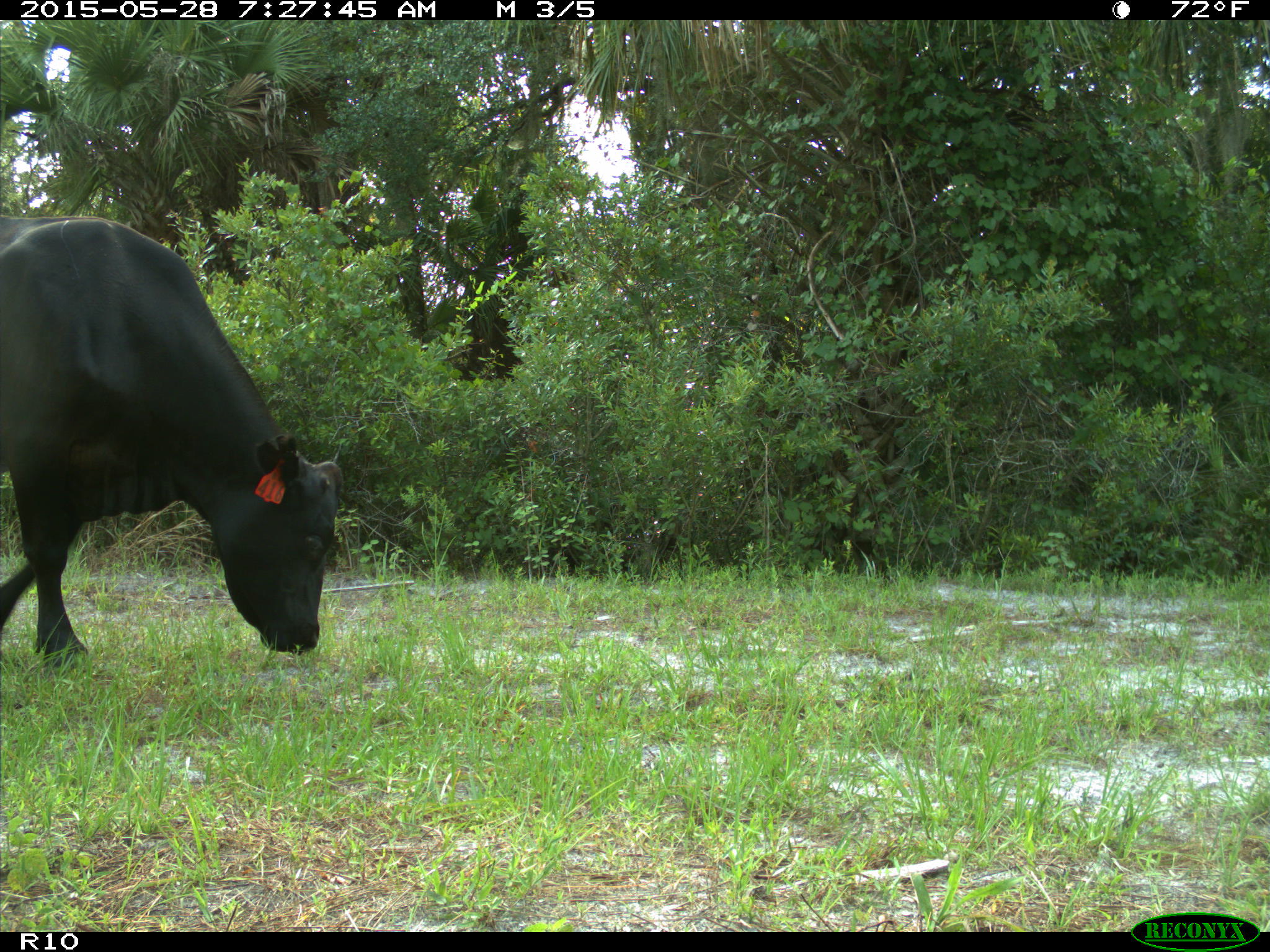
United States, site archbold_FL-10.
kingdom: Animalia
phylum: Chordata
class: Mammalia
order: Artiodactyla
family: Bovidae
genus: Bos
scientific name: Bos taurus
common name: domestic cow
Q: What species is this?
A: Bos taurus (domestic cow).